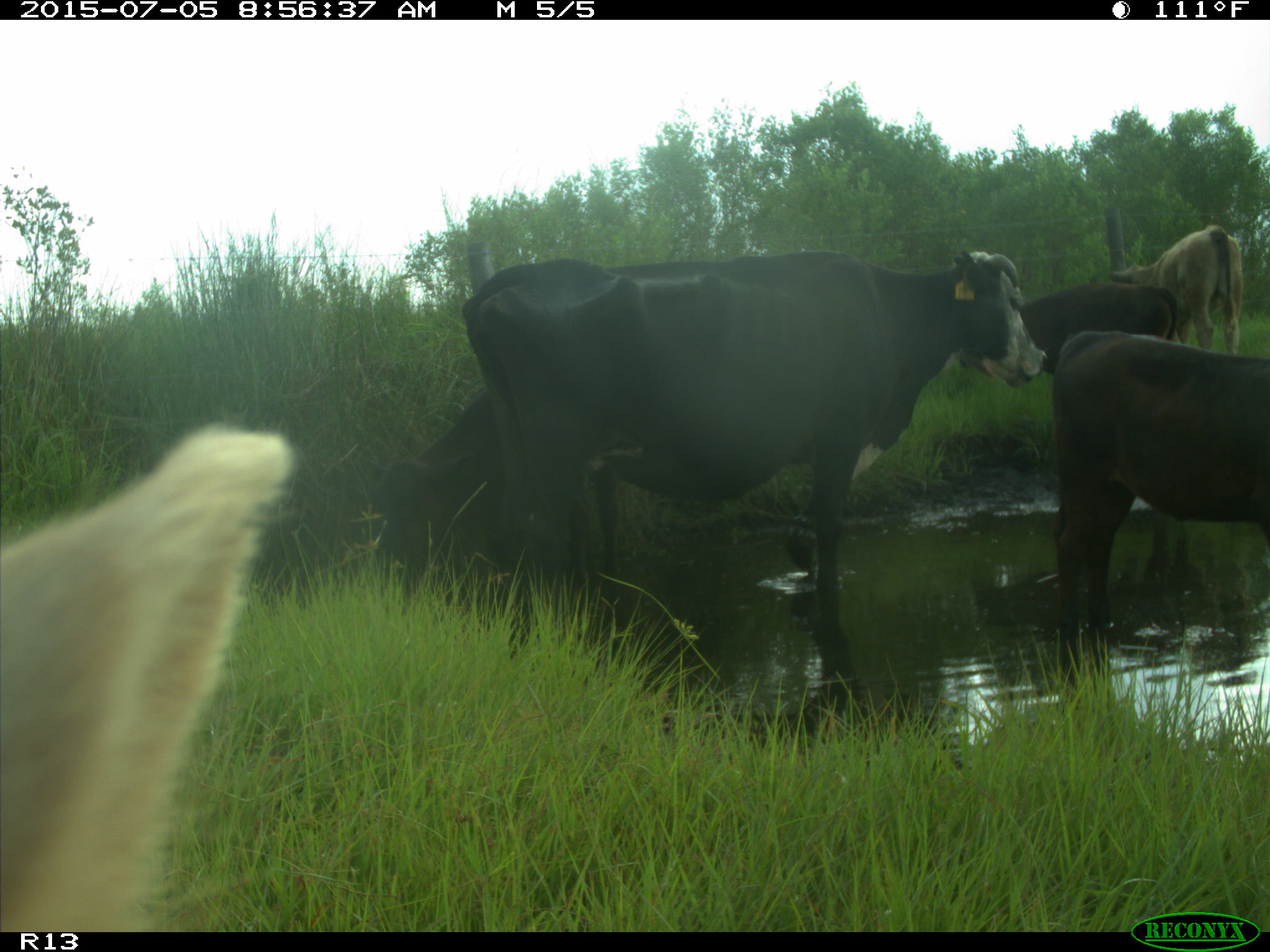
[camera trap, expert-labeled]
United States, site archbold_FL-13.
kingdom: Animalia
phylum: Chordata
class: Mammalia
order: Artiodactyla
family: Bovidae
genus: Bos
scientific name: Bos taurus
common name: domestic cow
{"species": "Bos taurus (domestic cow)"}